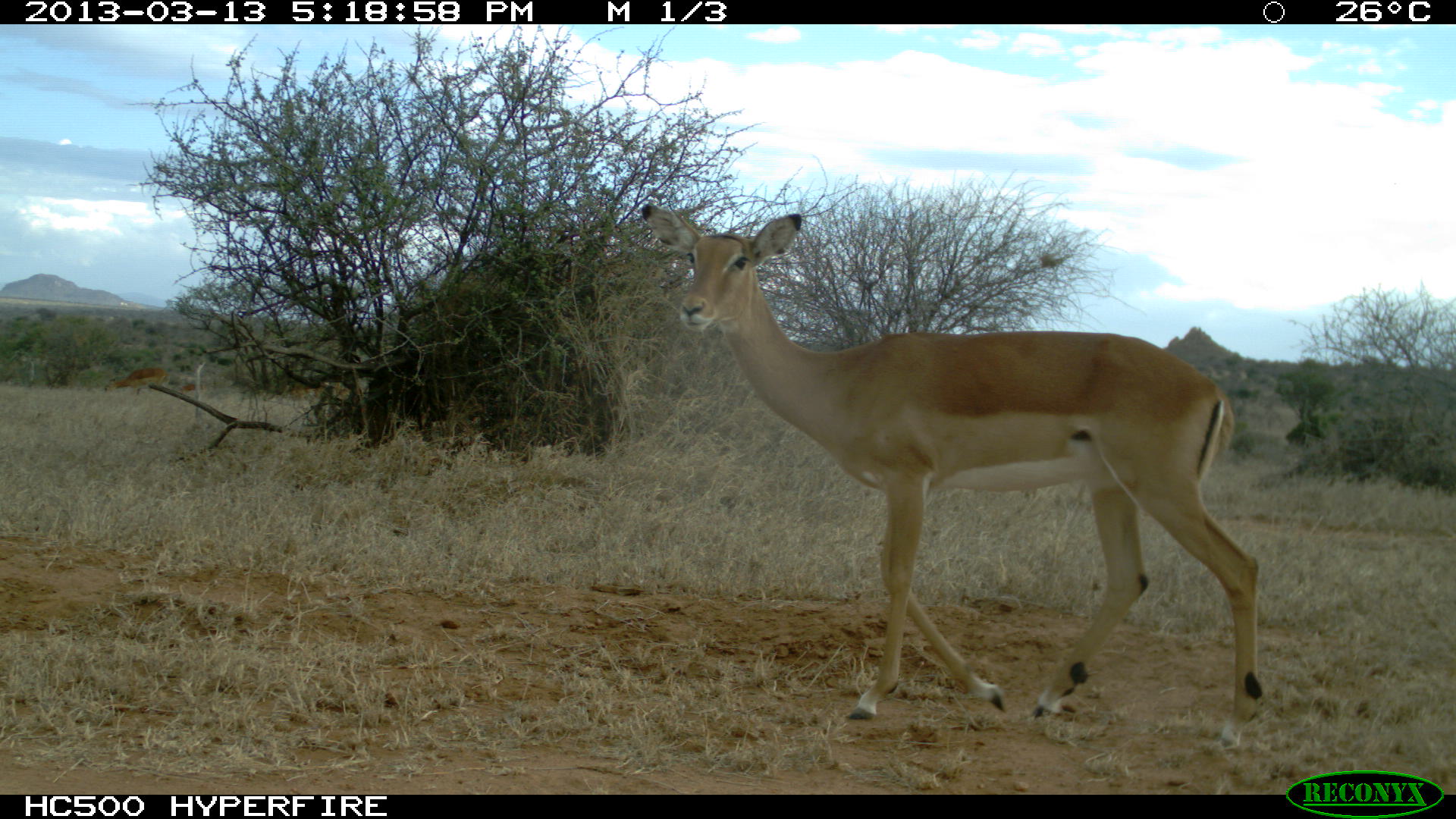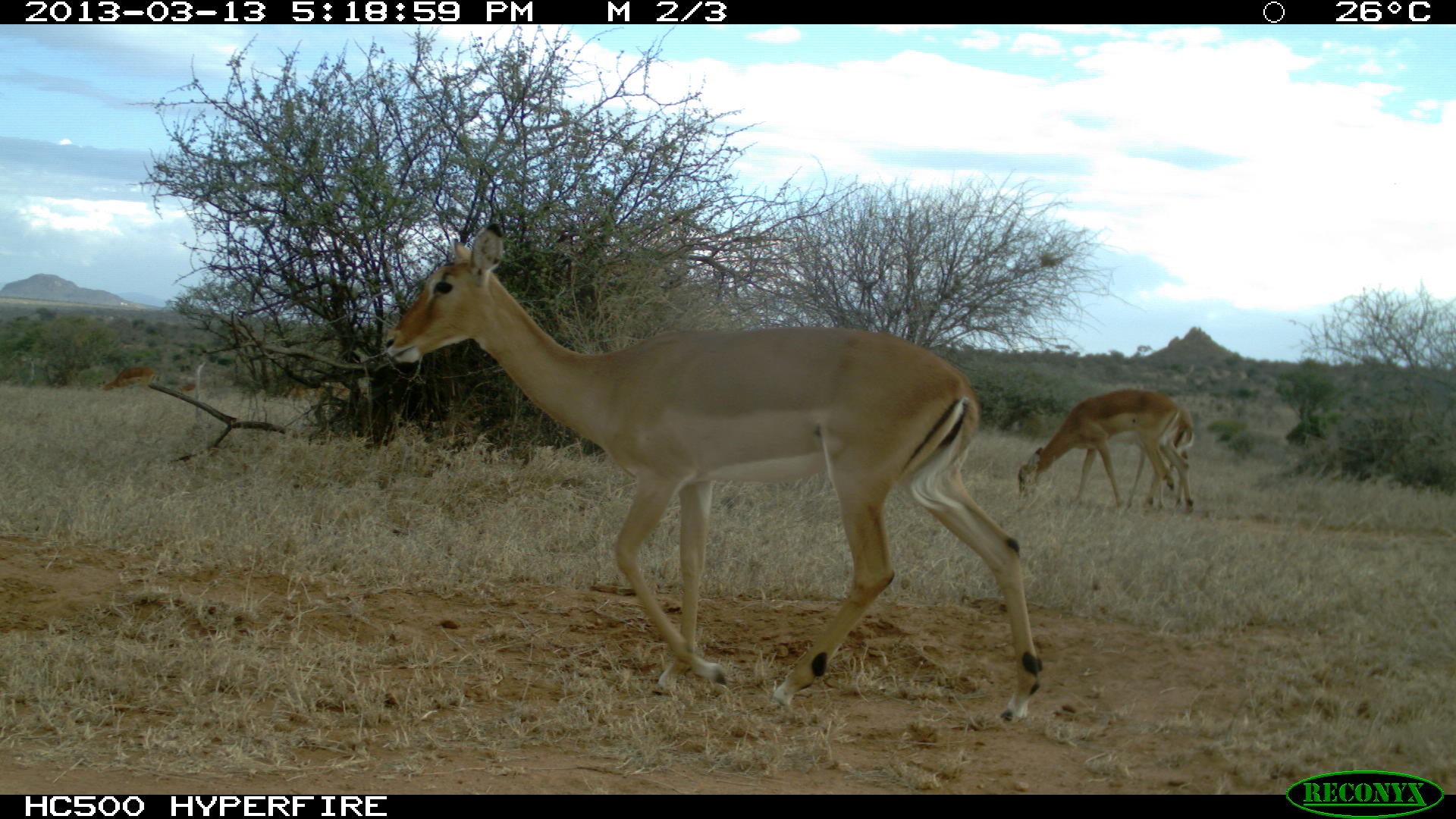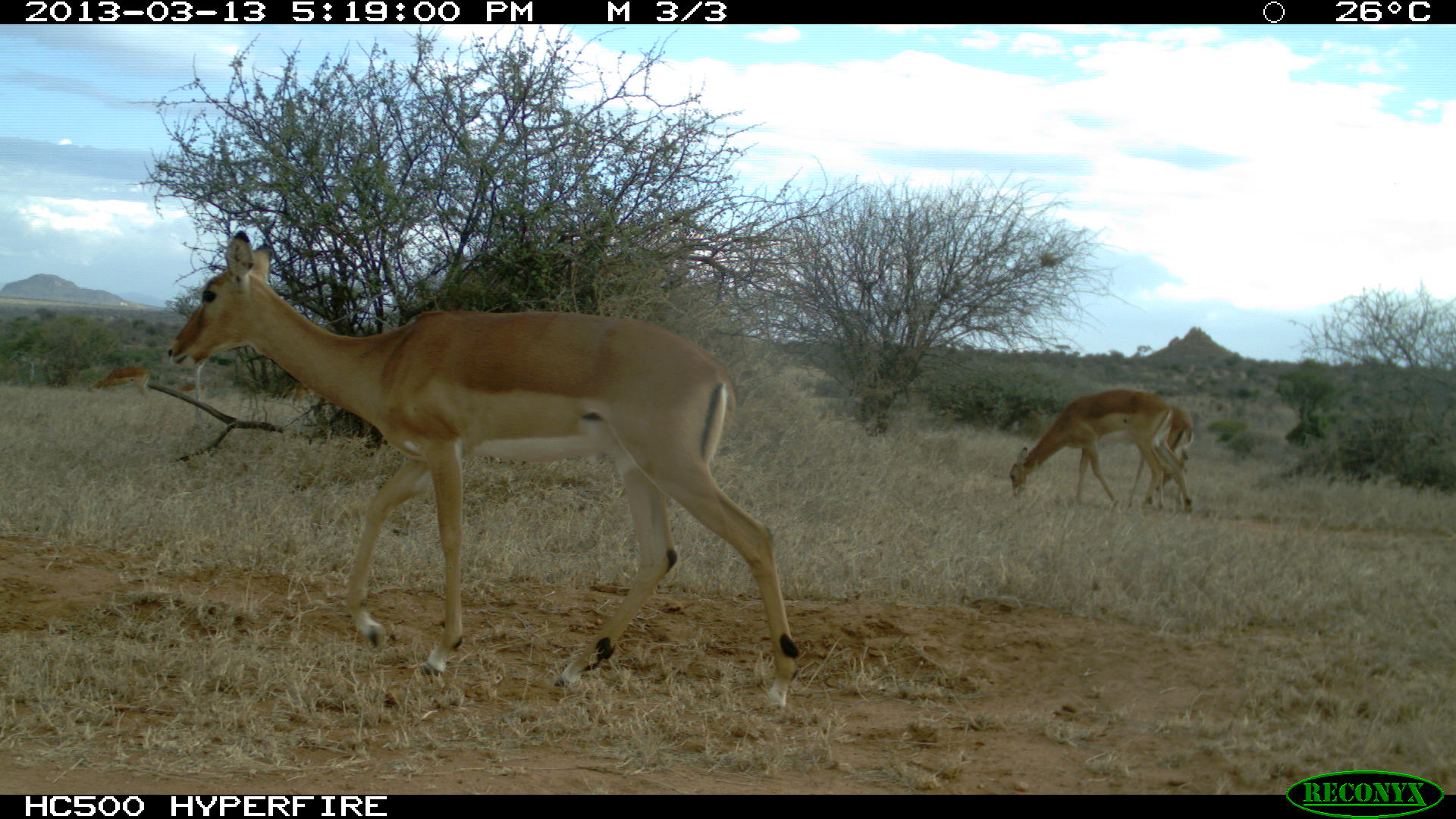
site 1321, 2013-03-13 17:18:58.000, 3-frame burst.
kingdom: Animalia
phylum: Chordata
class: Mammalia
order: Artiodactyla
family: Bovidae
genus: Aepyceros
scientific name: Aepyceros melampus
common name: impala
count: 2